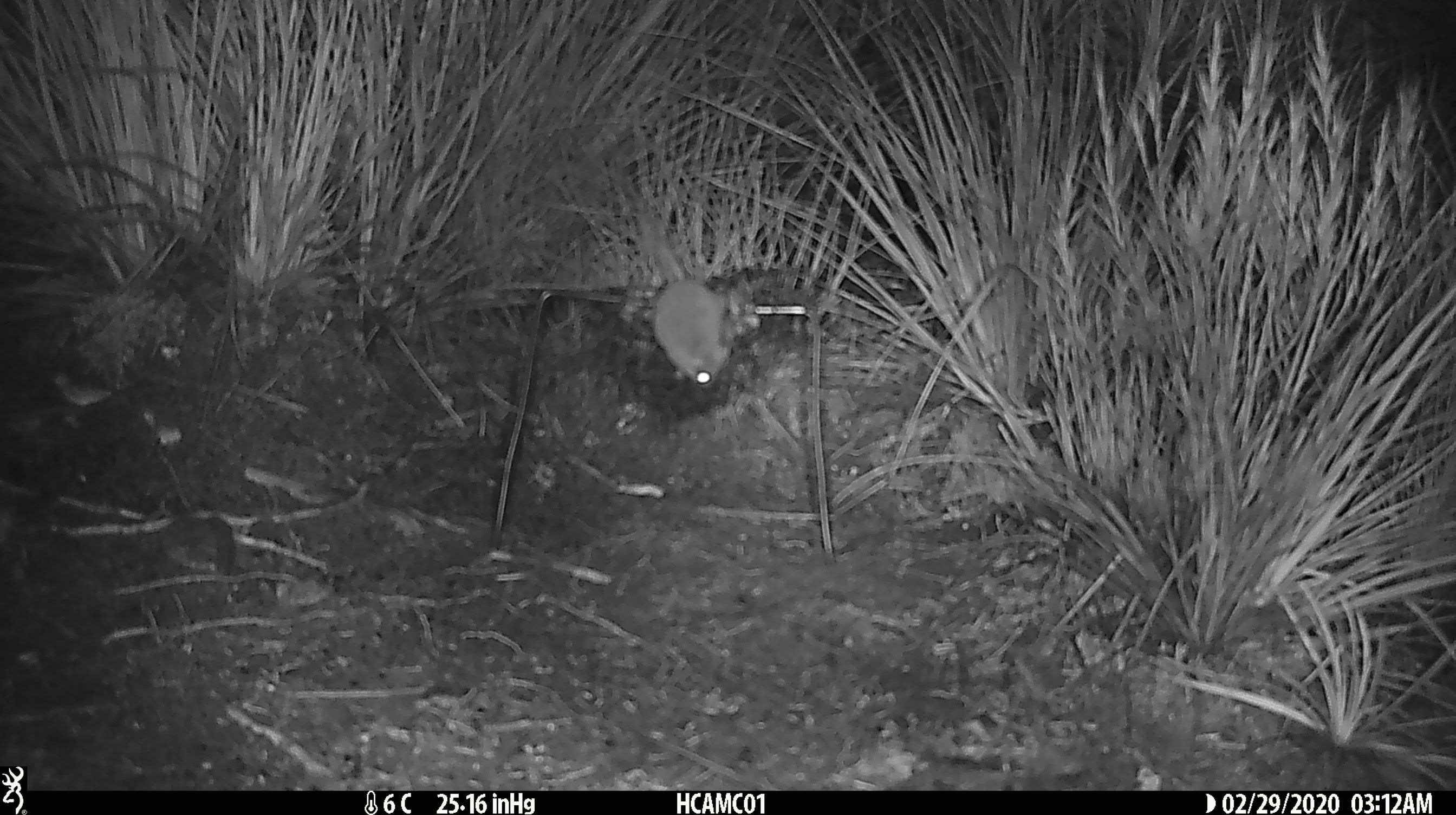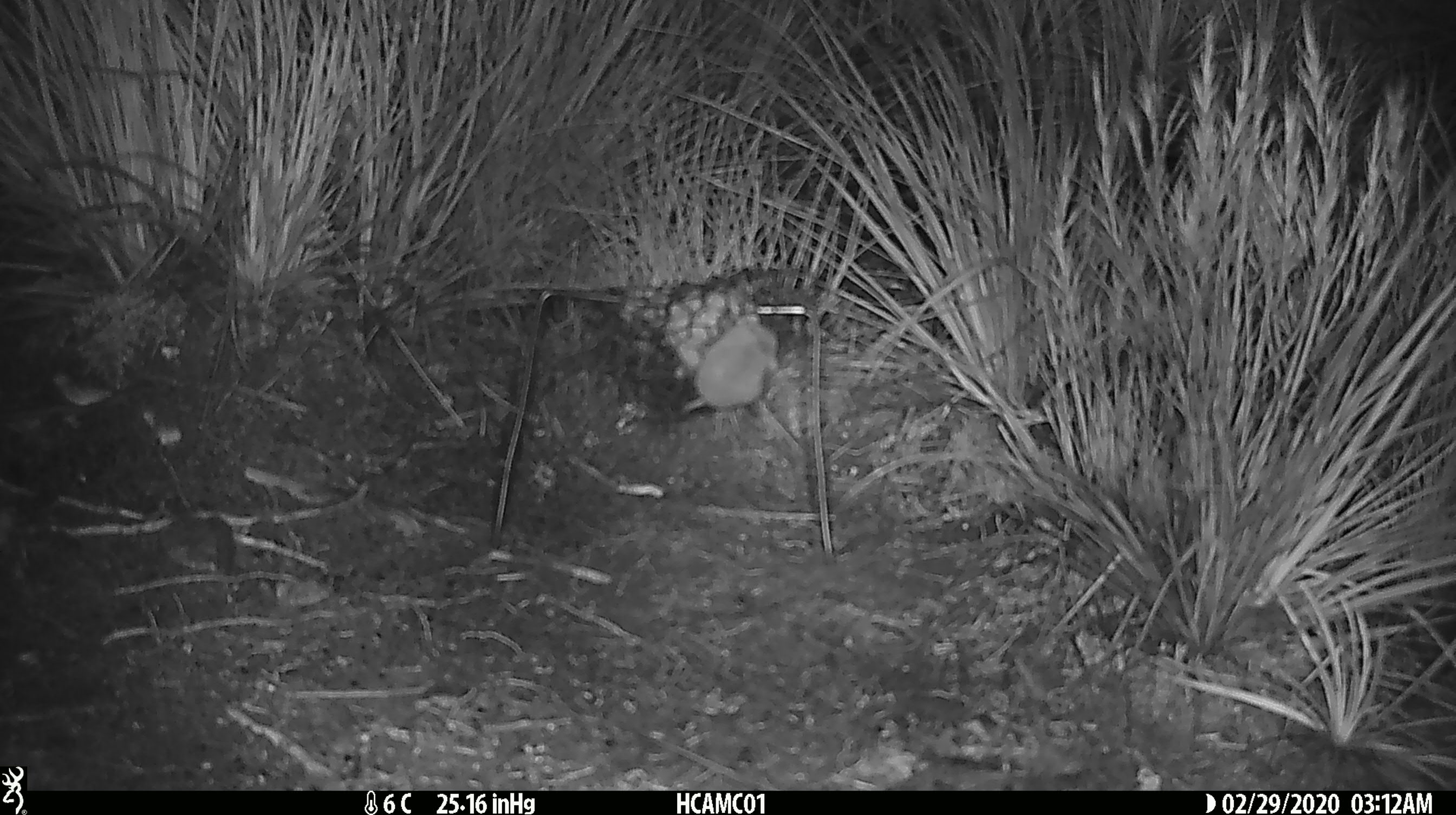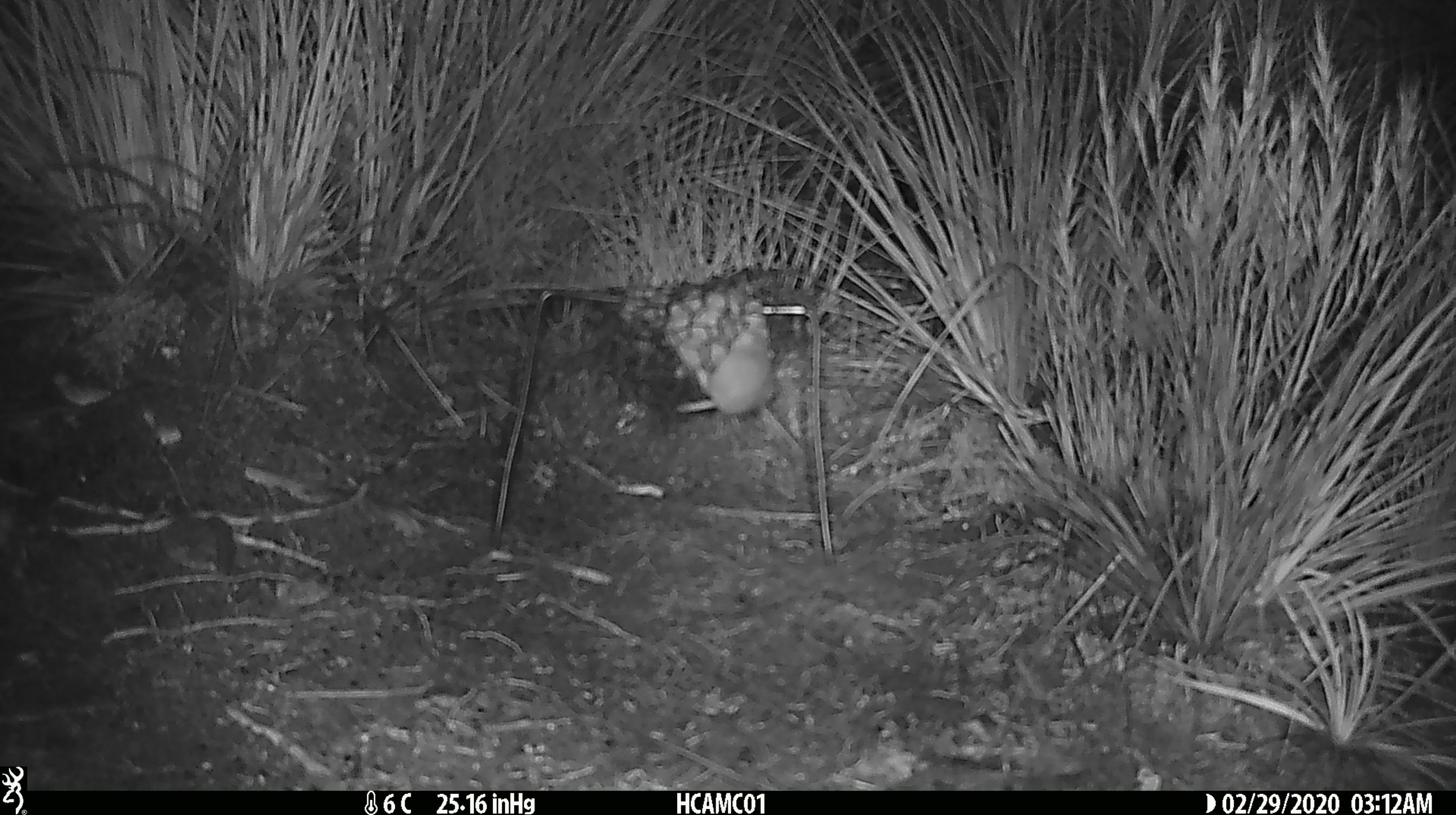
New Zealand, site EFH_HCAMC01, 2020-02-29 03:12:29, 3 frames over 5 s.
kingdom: Animalia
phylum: Chordata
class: Mammalia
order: Rodentia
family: Muridae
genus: Mus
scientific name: Mus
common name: mouse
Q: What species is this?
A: Mouse (Mus).